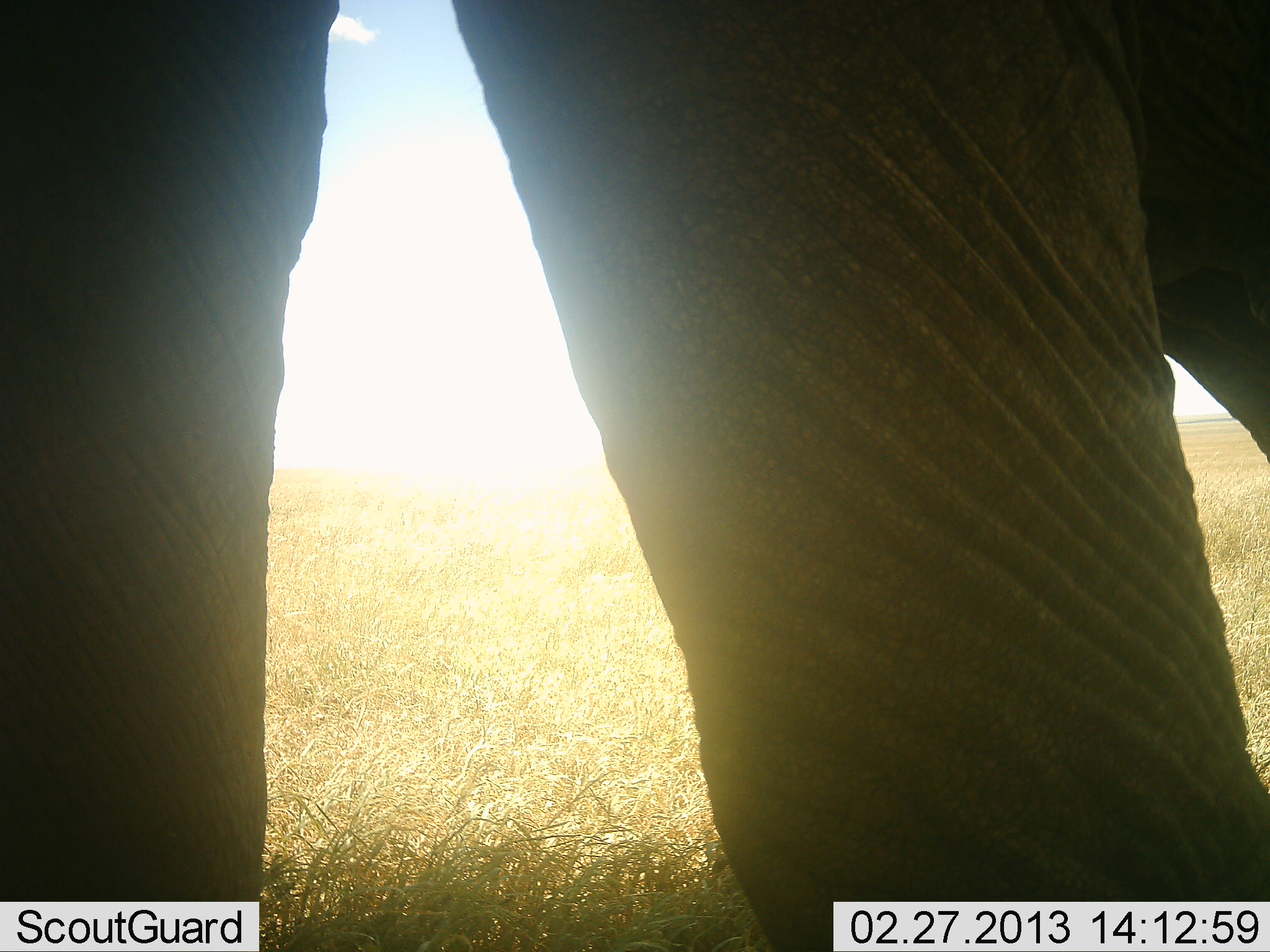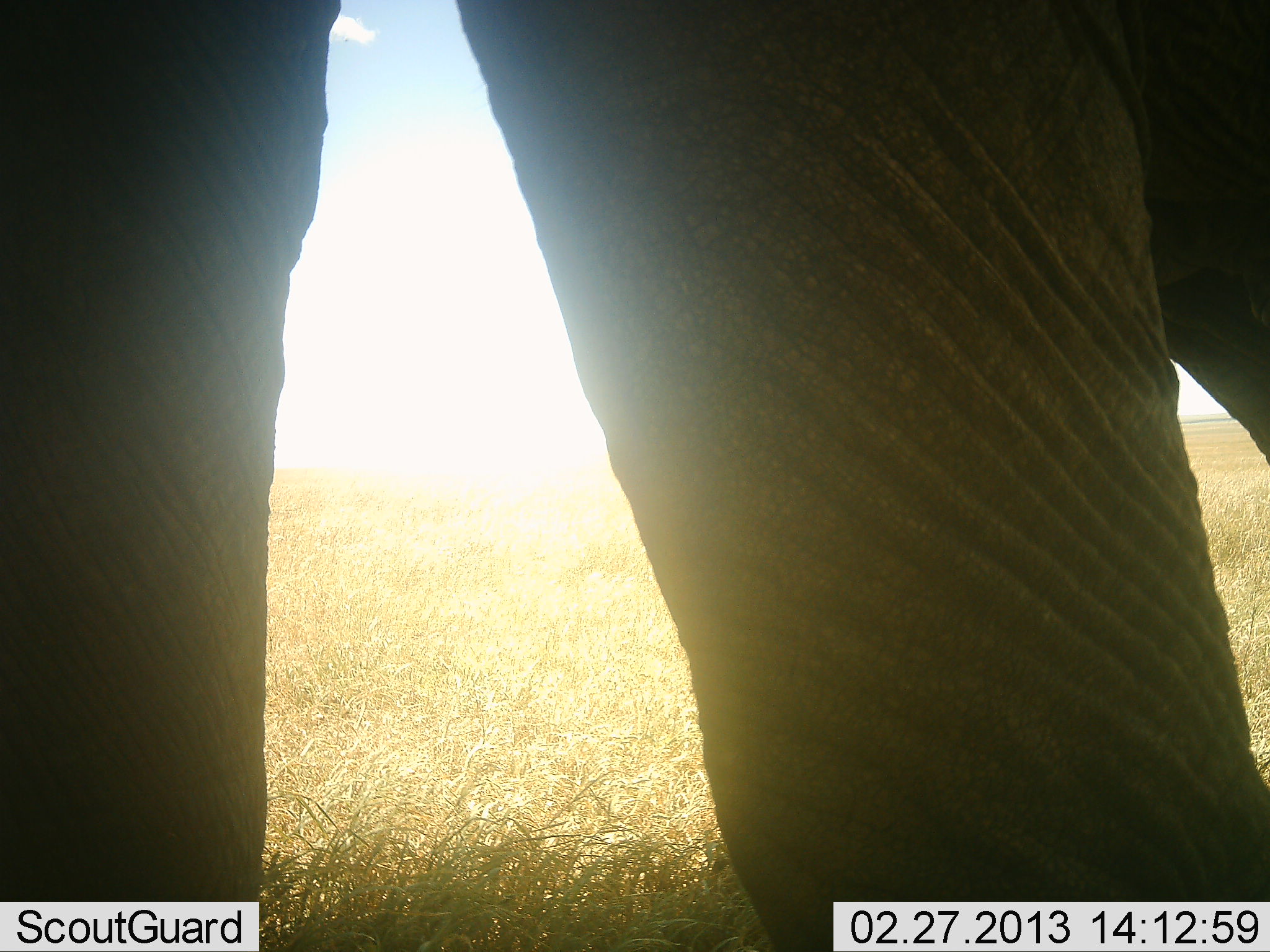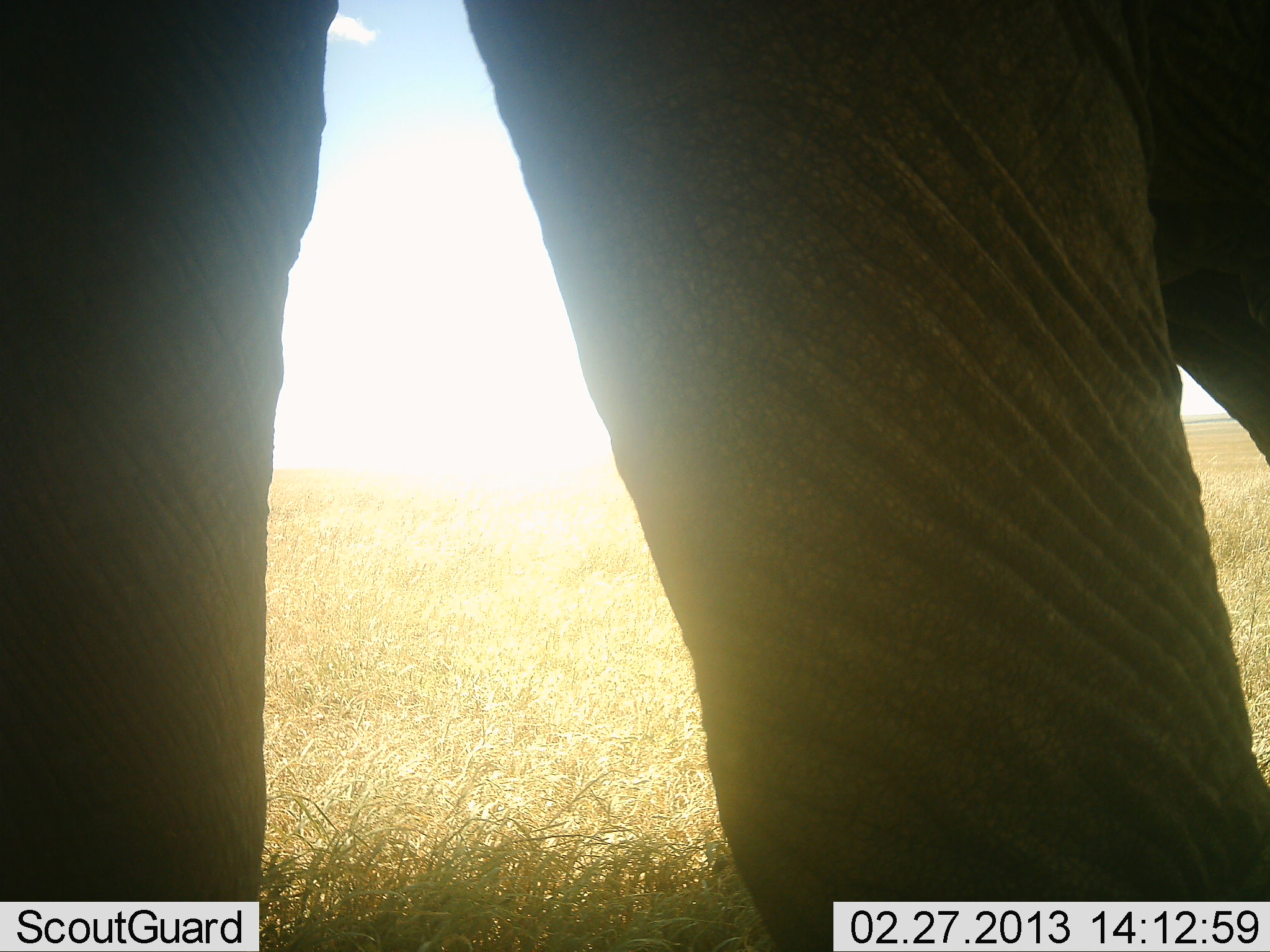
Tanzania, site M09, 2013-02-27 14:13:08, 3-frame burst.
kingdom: Animalia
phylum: Chordata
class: Mammalia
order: Proboscidea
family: Elephantidae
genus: Loxodonta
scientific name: Loxodonta africana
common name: african bush elephant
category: elephant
Elephant (african bush elephant) (Loxodonta africana), count 1. Behavior (volunteer vote fractions): standing 94%, resting 0%, moving 6%, interacting 0%. Young present (vote fraction): 0%. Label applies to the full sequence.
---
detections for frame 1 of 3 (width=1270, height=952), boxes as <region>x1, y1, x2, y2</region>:
animal: <region>0, 0, 1269, 951</region>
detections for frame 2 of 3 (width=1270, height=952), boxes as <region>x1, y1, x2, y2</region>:
animal: <region>0, 0, 1269, 951</region>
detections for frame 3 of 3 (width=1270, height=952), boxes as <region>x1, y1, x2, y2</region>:
animal: <region>0, 0, 1269, 951</region>